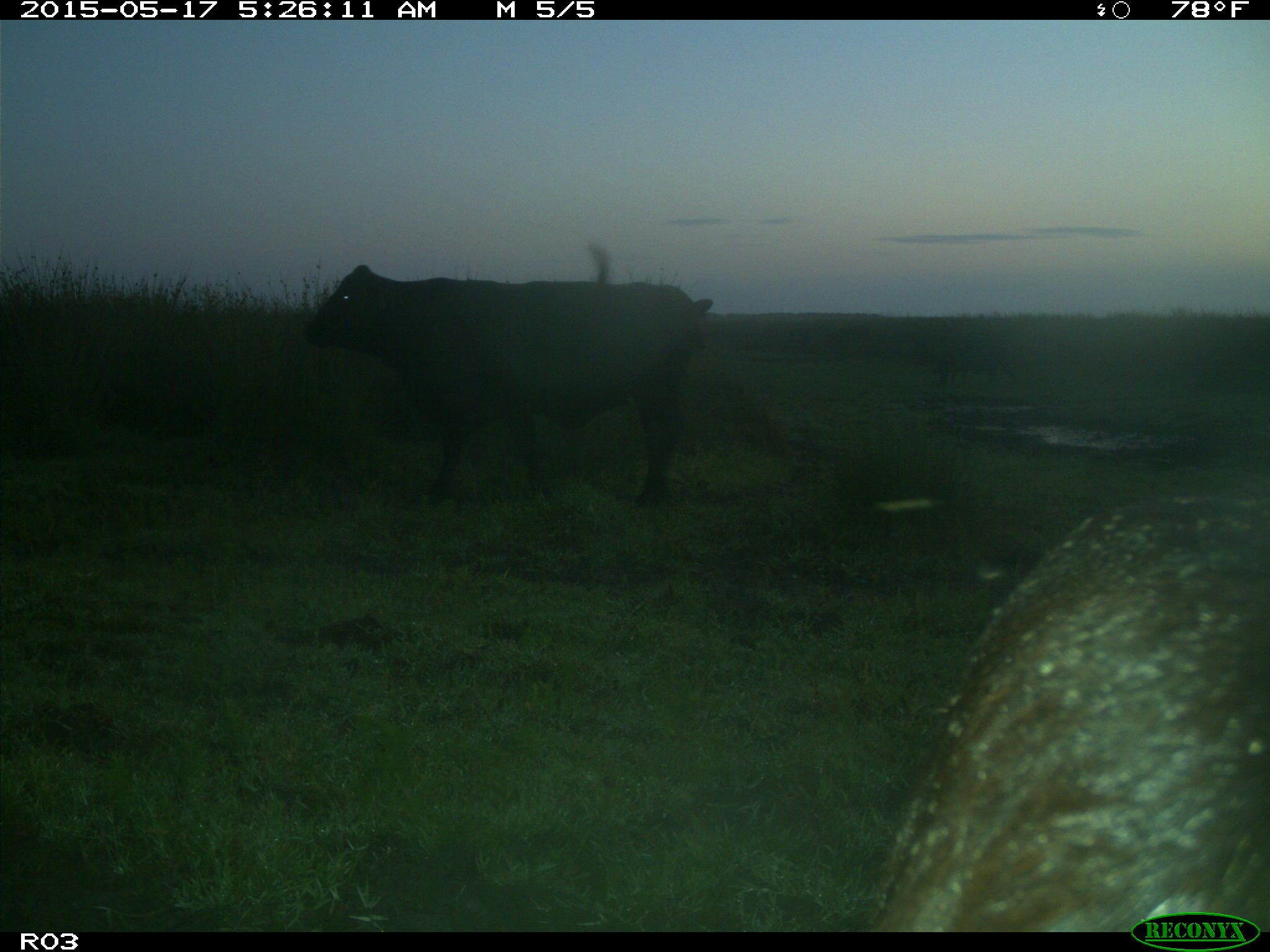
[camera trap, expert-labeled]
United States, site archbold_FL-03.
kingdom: Animalia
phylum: Chordata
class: Mammalia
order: Artiodactyla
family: Bovidae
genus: Bos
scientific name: Bos taurus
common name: domestic cow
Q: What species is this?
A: Bos taurus (domestic cow).